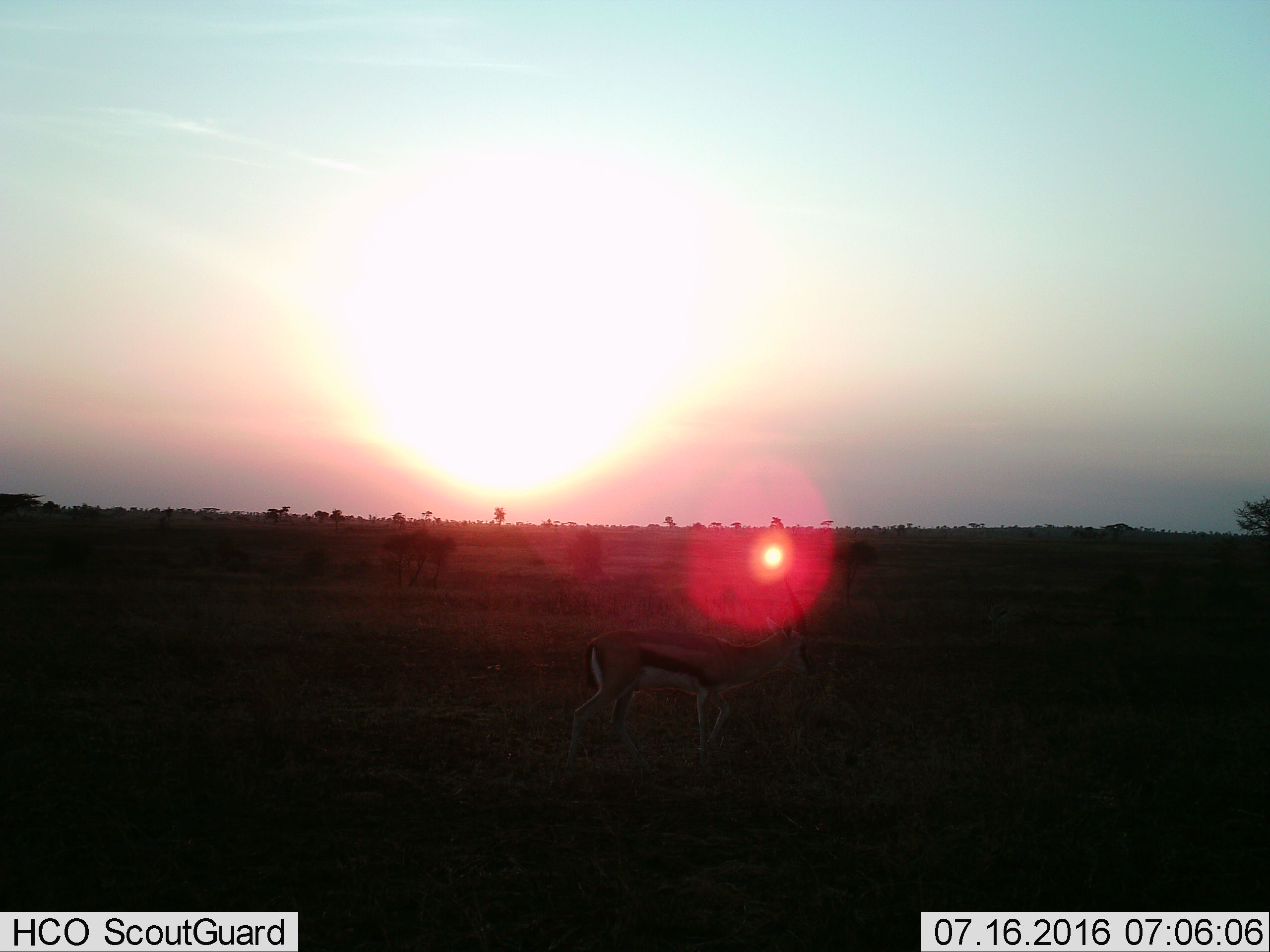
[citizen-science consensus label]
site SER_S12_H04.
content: unidentified animal